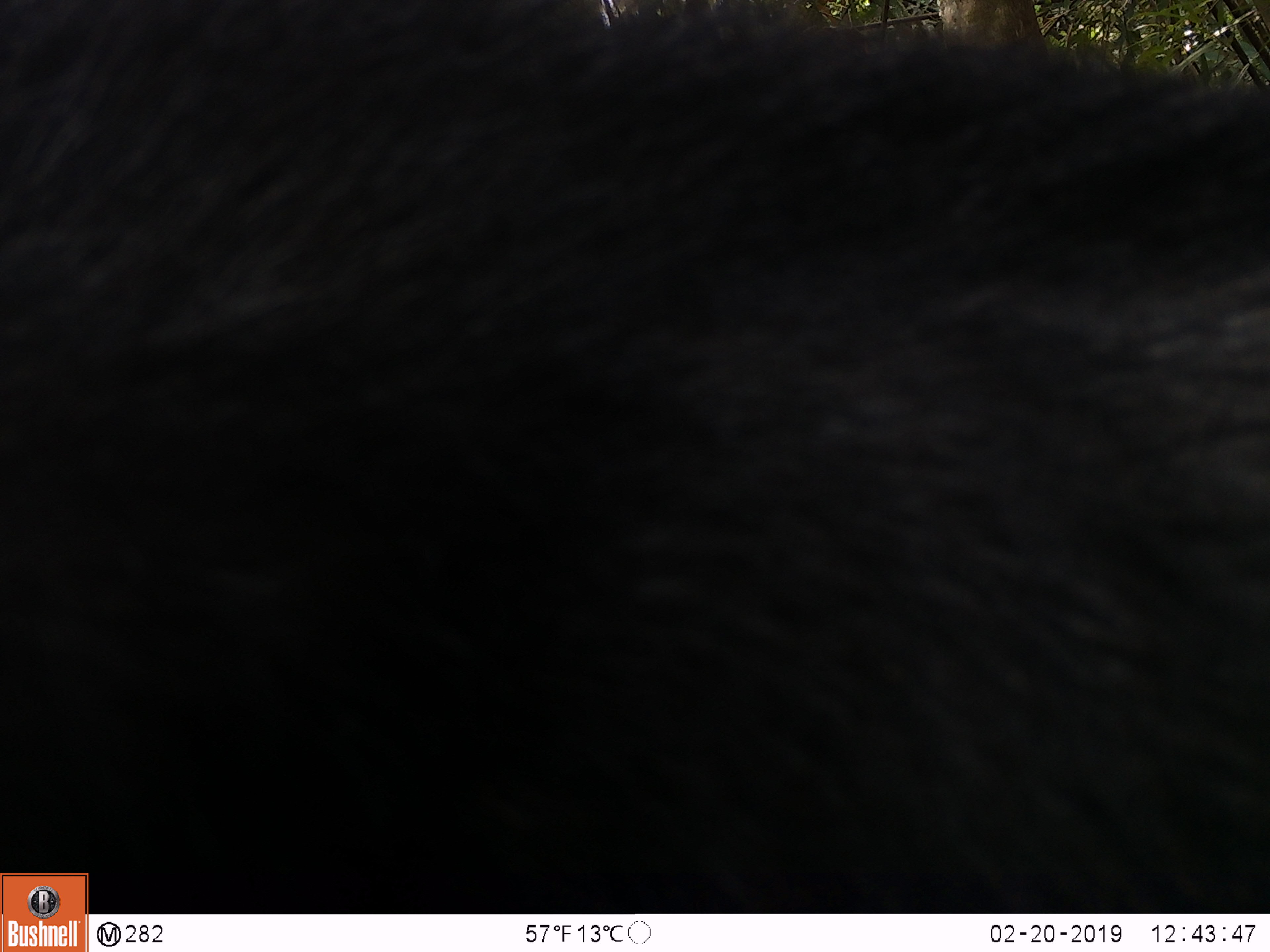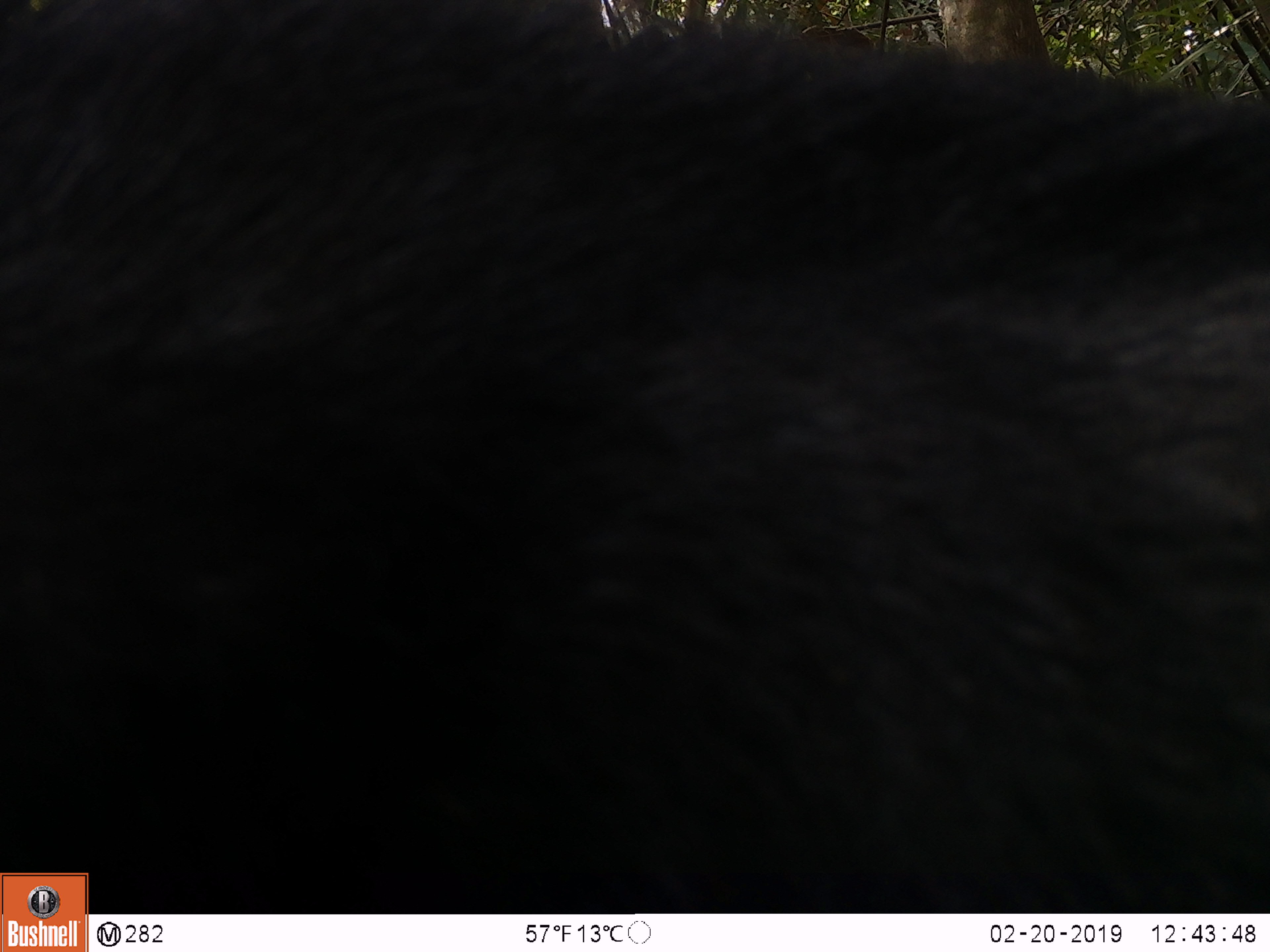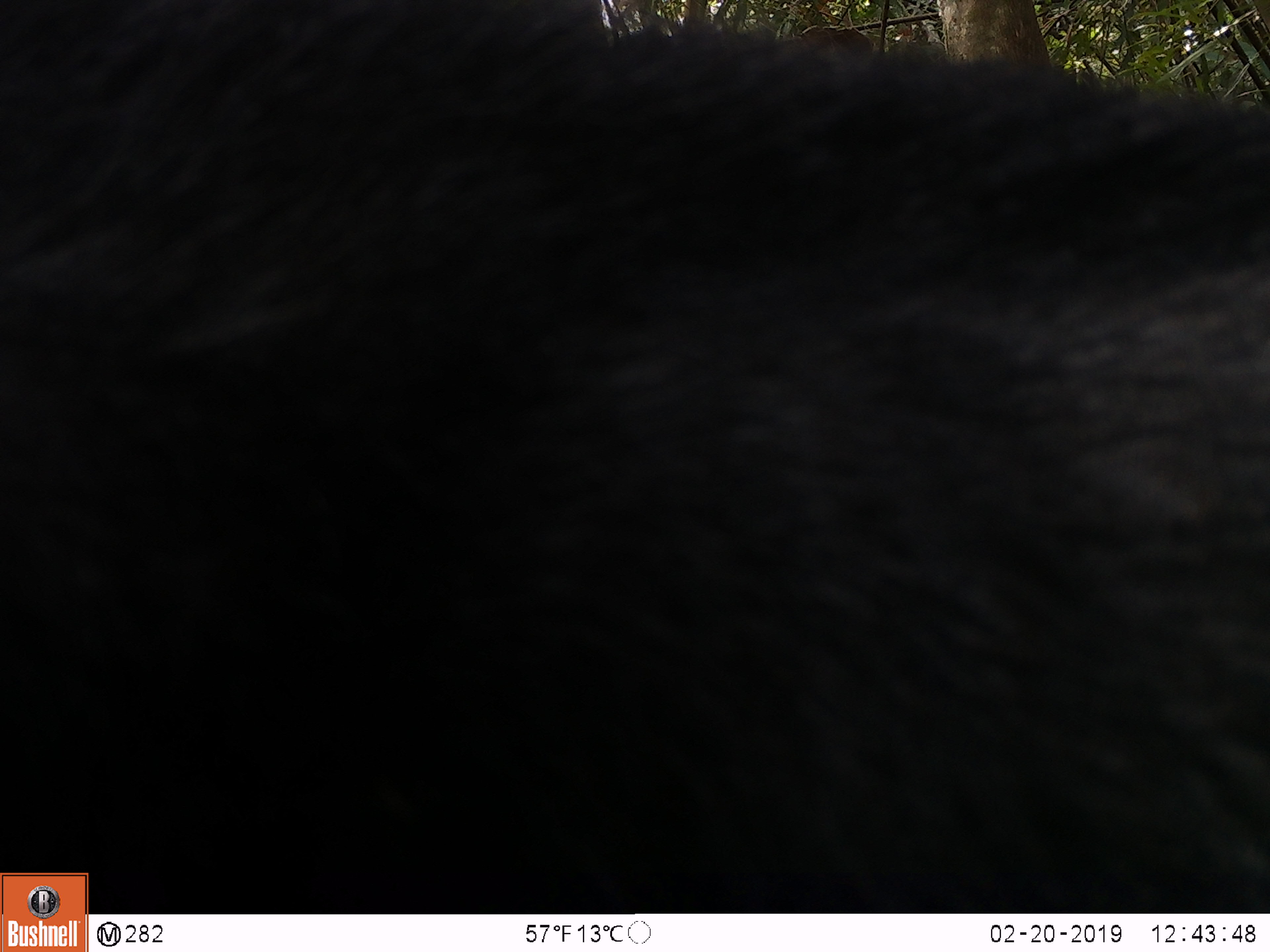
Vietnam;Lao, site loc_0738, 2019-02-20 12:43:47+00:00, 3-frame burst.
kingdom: Animalia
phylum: Chordata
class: Mammalia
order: Artiodactyla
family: Bovidae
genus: Capricornis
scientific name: Capricornis sumatraensis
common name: chinese serow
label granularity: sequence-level